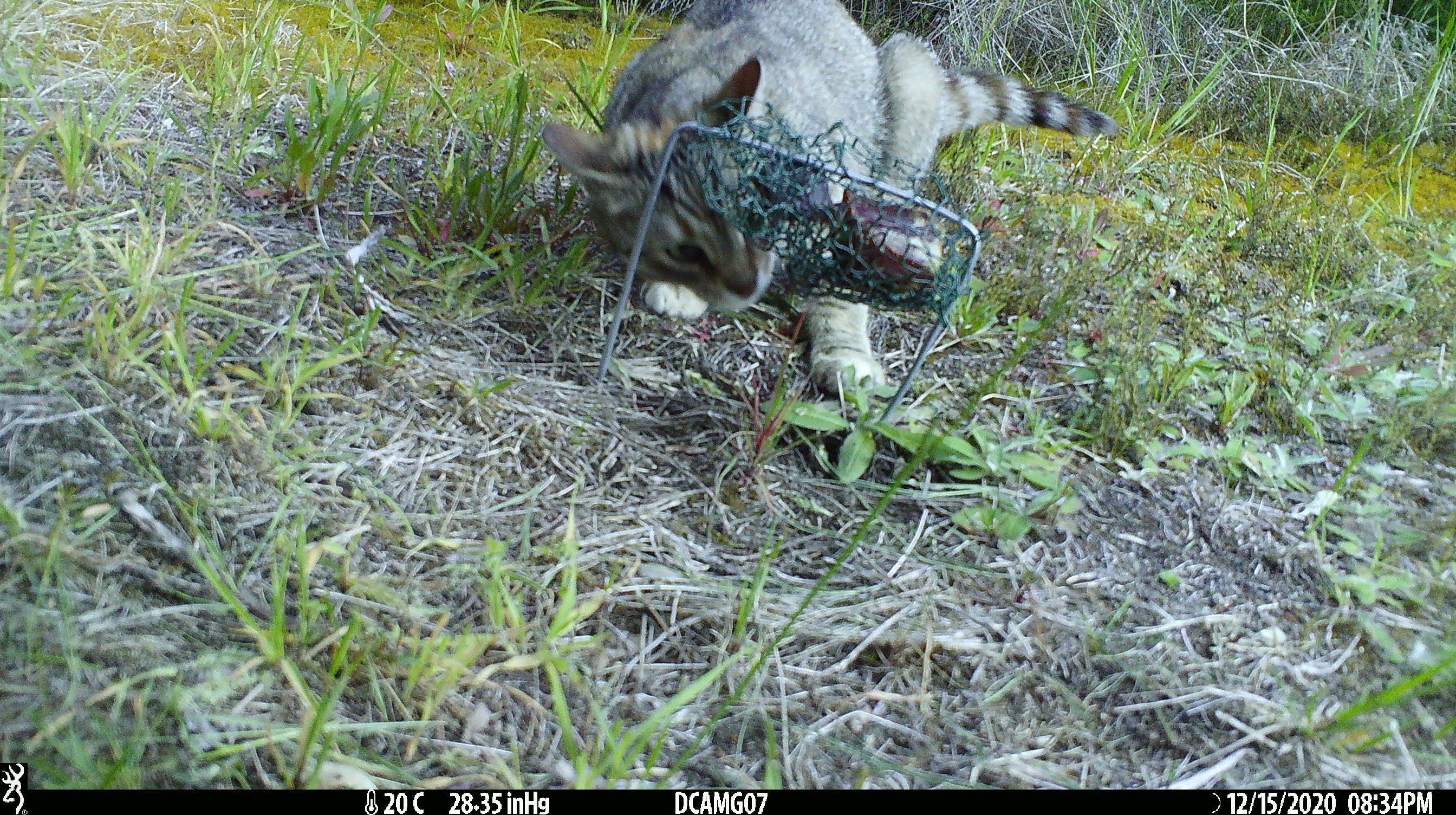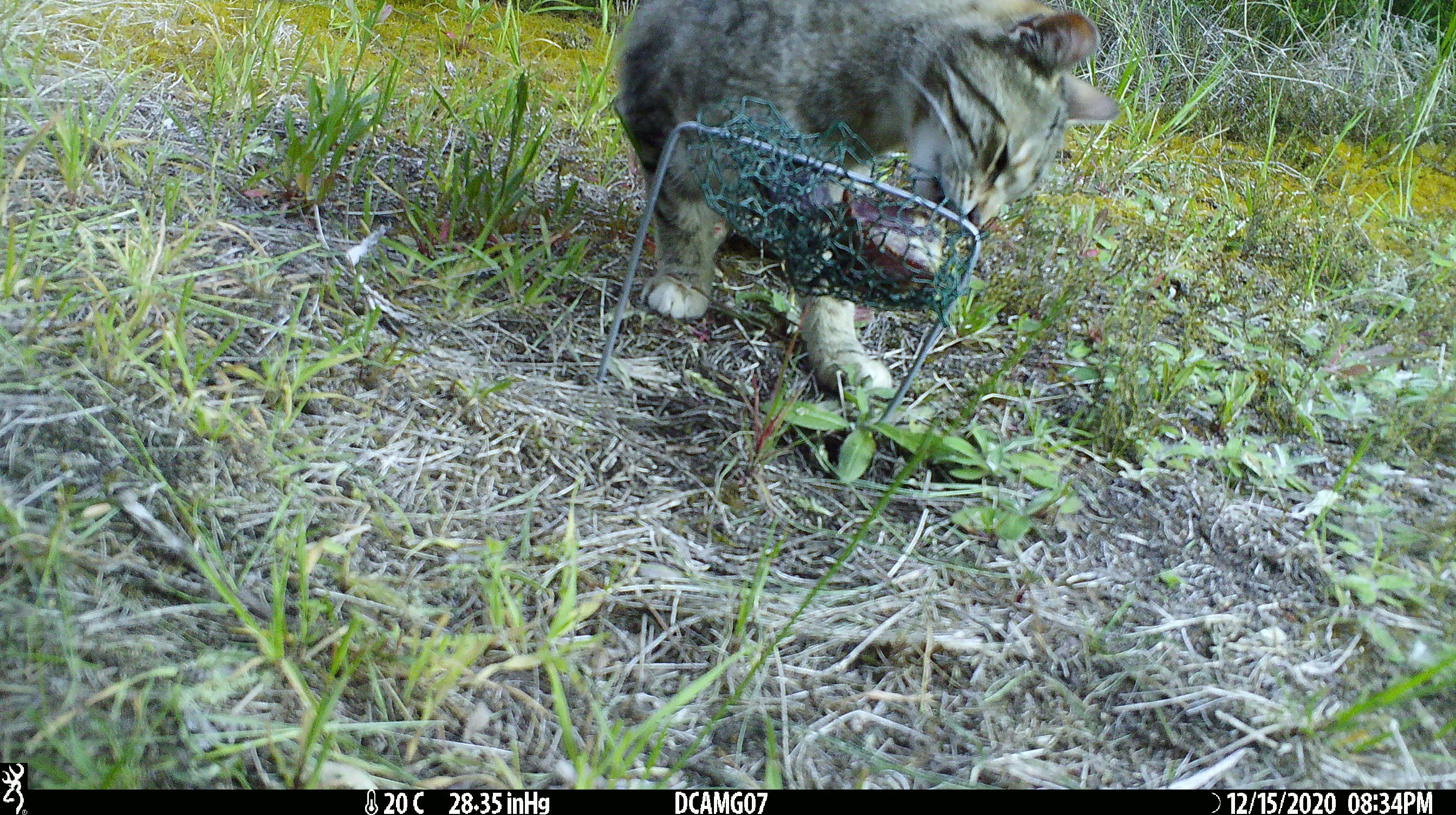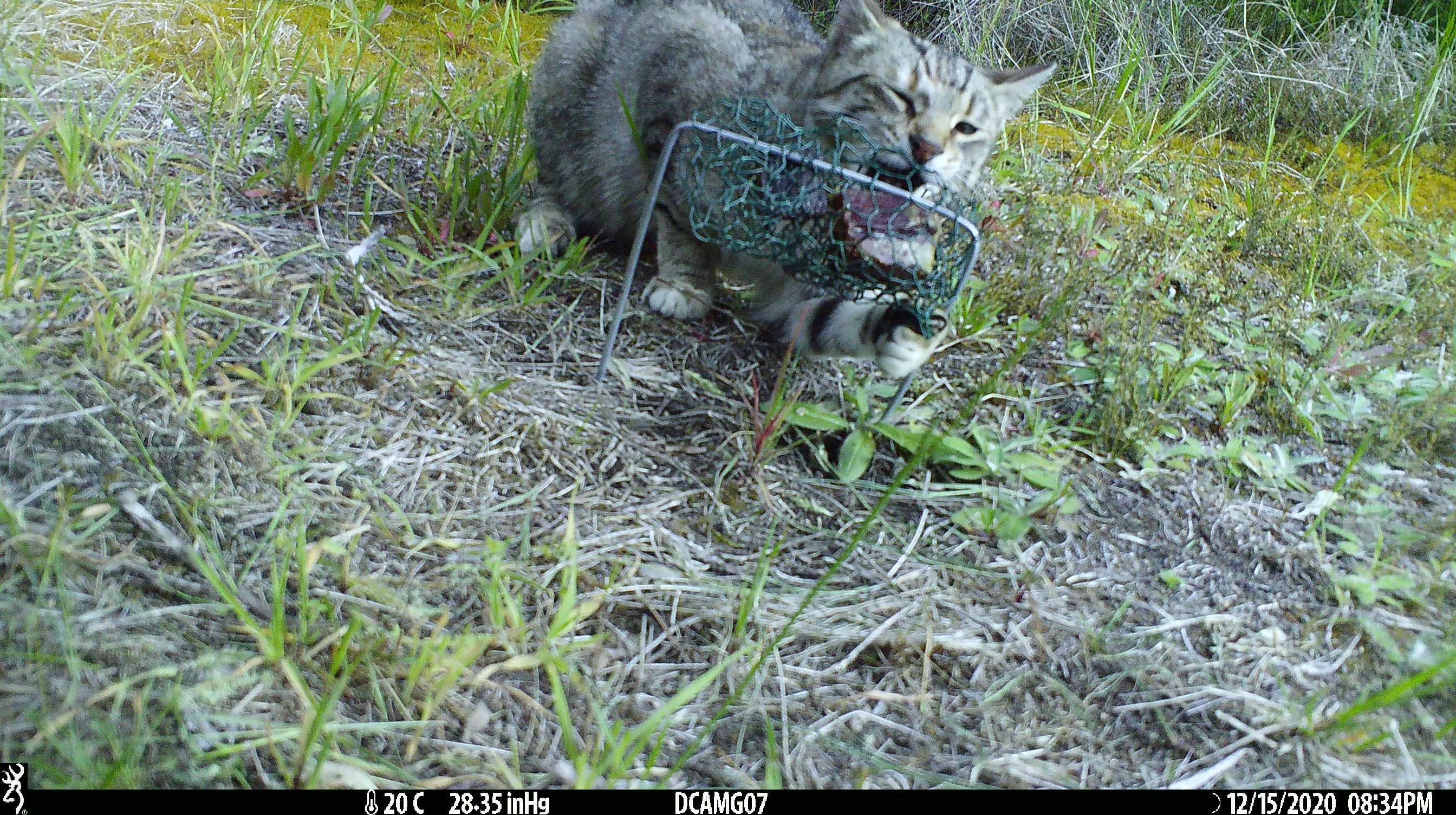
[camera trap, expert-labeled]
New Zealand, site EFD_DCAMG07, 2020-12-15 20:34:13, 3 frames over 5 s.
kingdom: Animalia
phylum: Chordata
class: Mammalia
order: Carnivora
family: Felidae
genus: Felis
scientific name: Felis catus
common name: domestic cat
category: cat